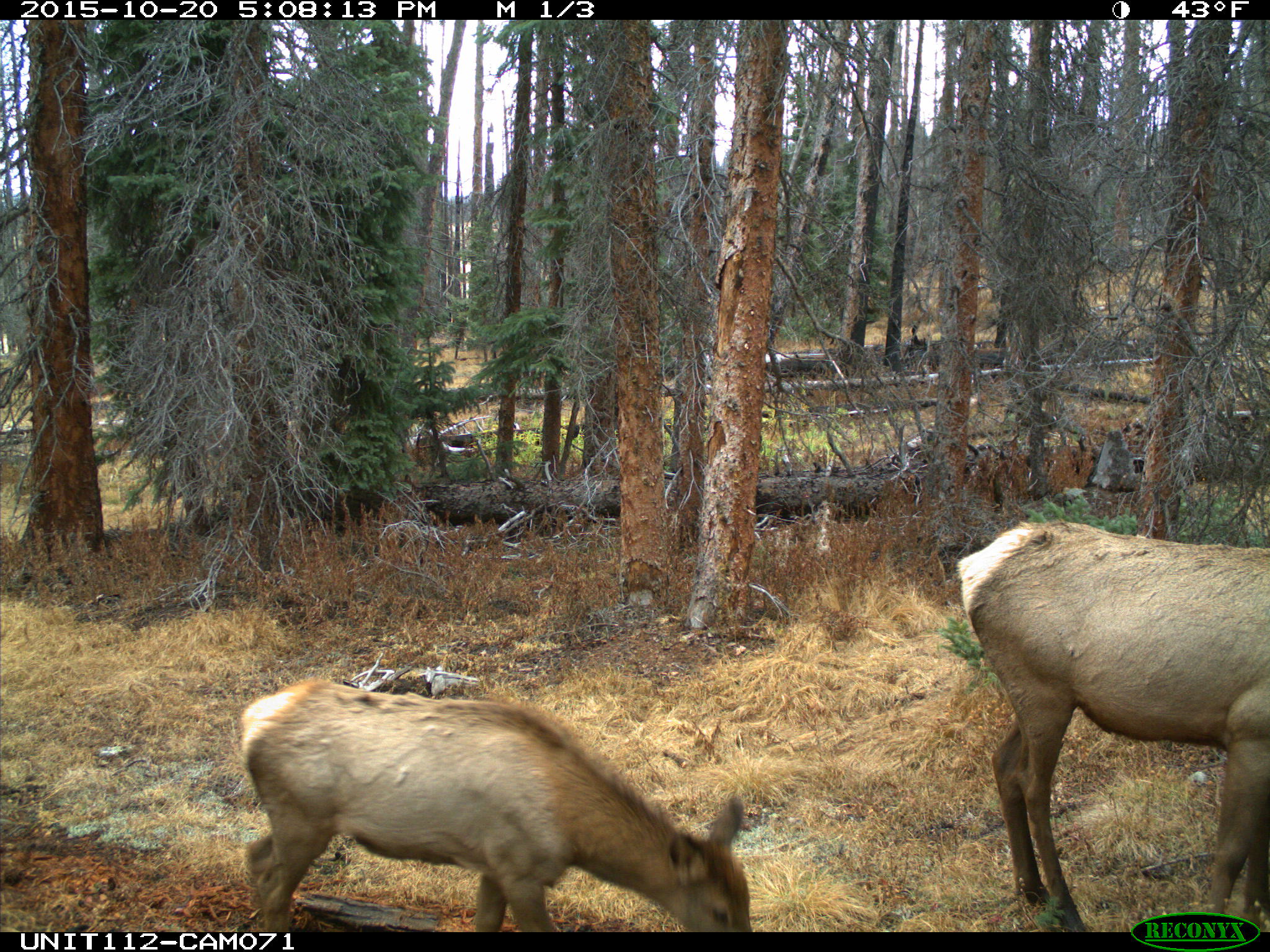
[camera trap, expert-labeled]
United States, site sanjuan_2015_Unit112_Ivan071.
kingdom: Animalia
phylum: Chordata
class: Mammalia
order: Artiodactyla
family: Cervidae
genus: Cervus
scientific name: Cervus elaphus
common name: red deer